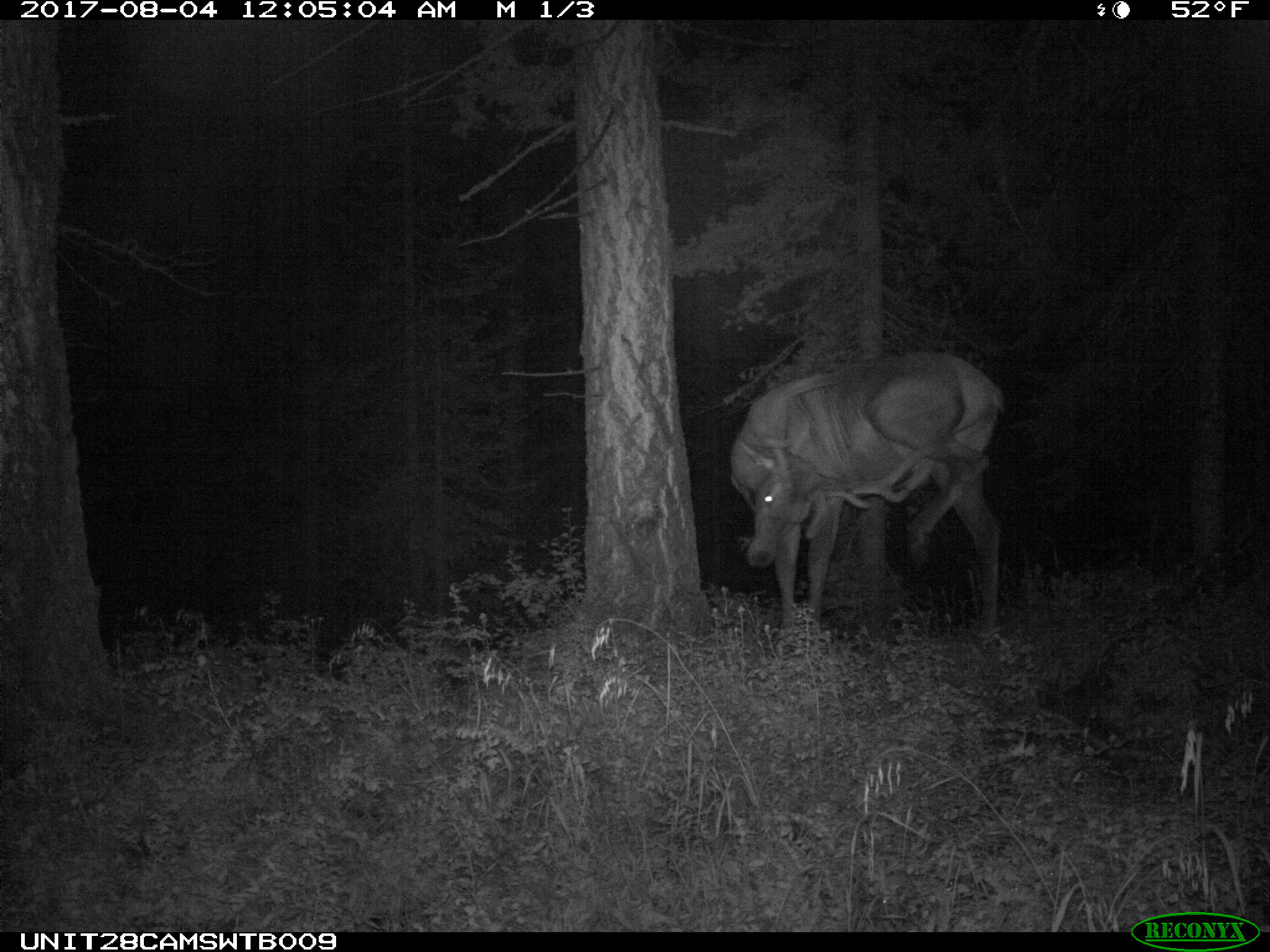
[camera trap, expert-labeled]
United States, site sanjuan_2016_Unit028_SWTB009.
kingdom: Animalia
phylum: Chordata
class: Mammalia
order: Artiodactyla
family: Cervidae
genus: Cervus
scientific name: Cervus elaphus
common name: red deer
Cervus elaphus (red deer).